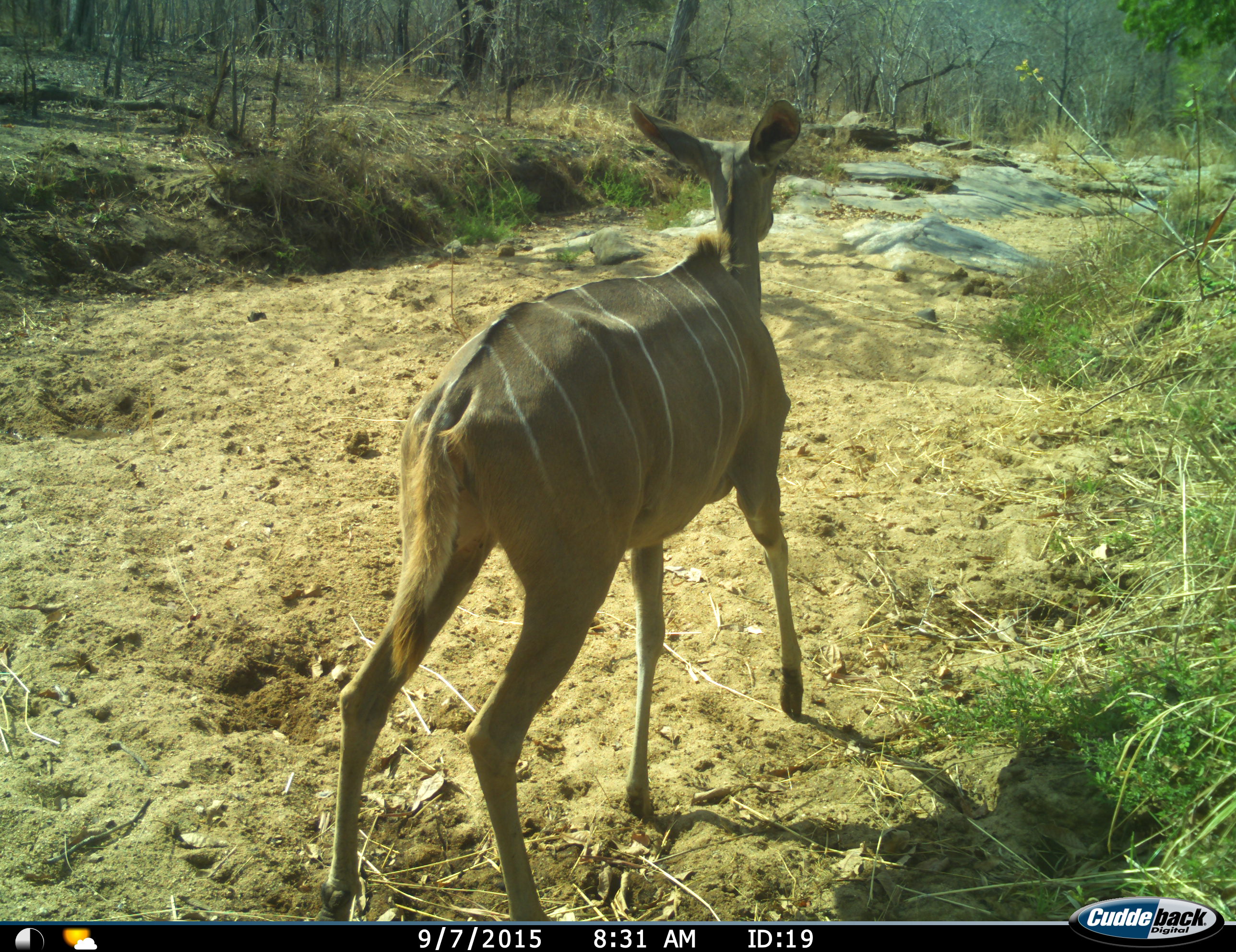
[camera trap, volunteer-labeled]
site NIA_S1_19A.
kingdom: Animalia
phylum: Chordata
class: Mammalia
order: Artiodactyla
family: Bovidae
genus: Tragelaphus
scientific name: Tragelaphus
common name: kudu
Kudu (Tragelaphus), count 1. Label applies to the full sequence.